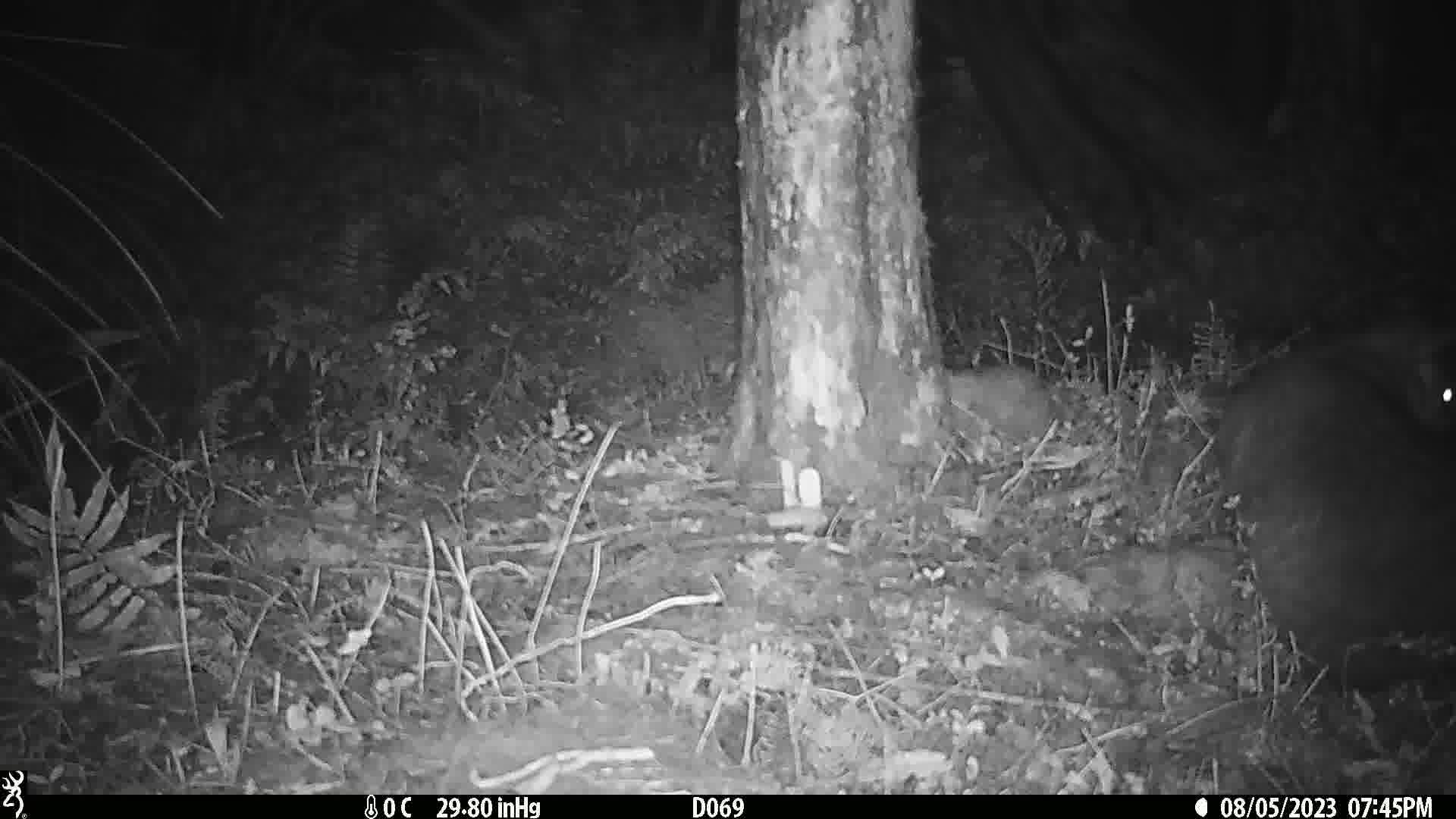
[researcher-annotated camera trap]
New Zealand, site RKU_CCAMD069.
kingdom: Animalia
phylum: Chordata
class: Mammalia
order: Diprotodontia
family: Phalangeridae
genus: Trichosurus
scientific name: Trichosurus vulpecula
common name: common brushtail possum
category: possum